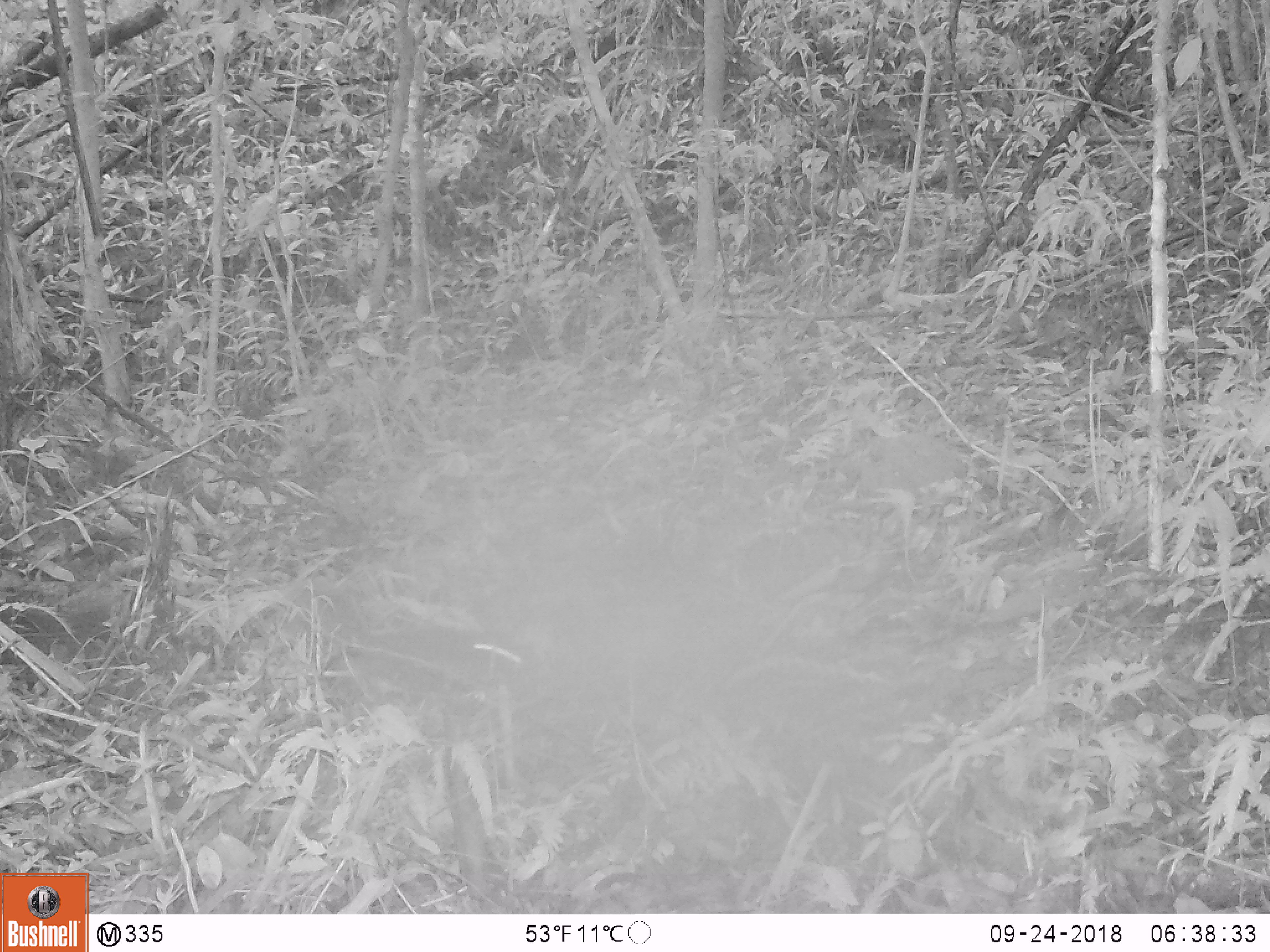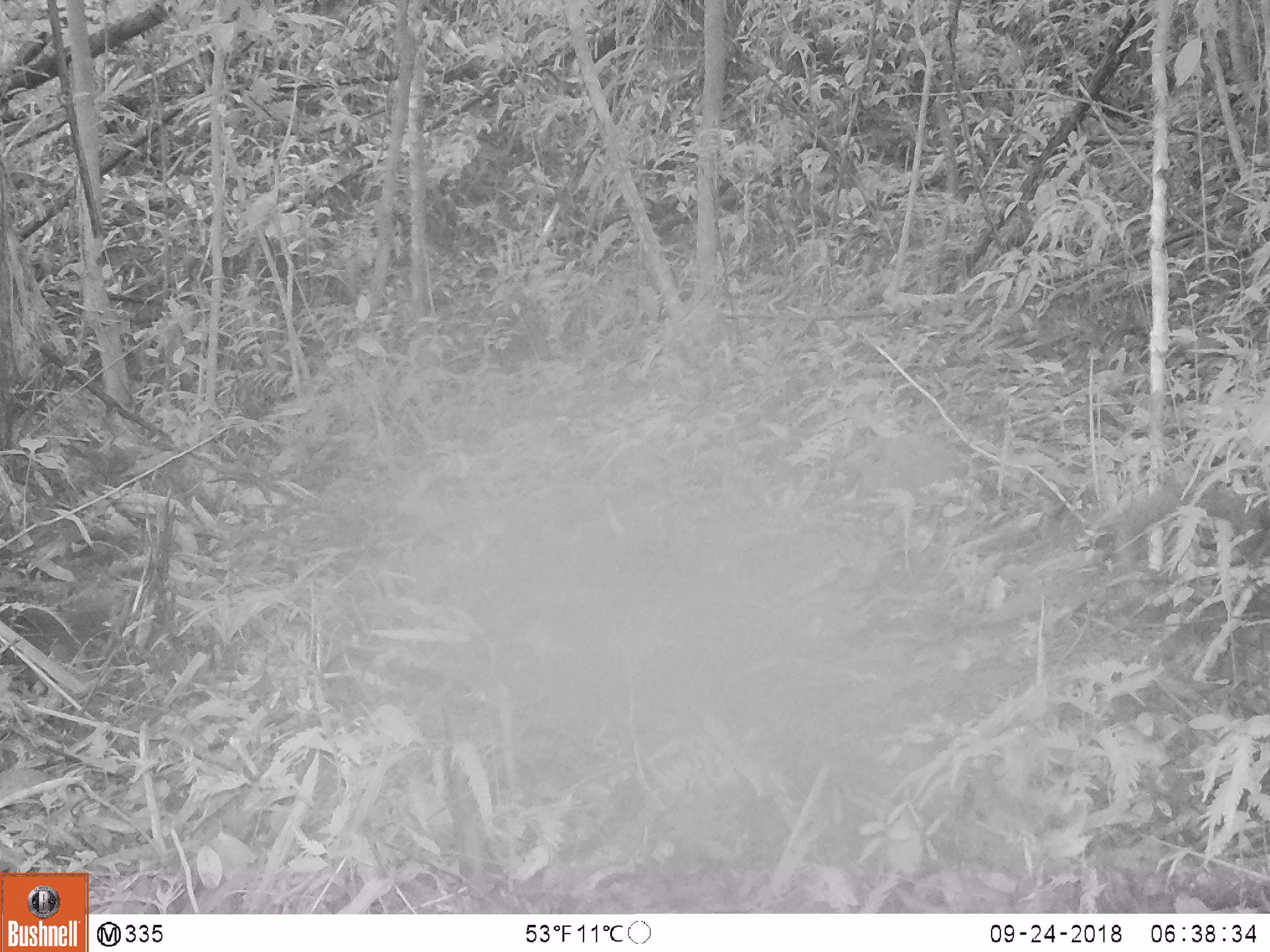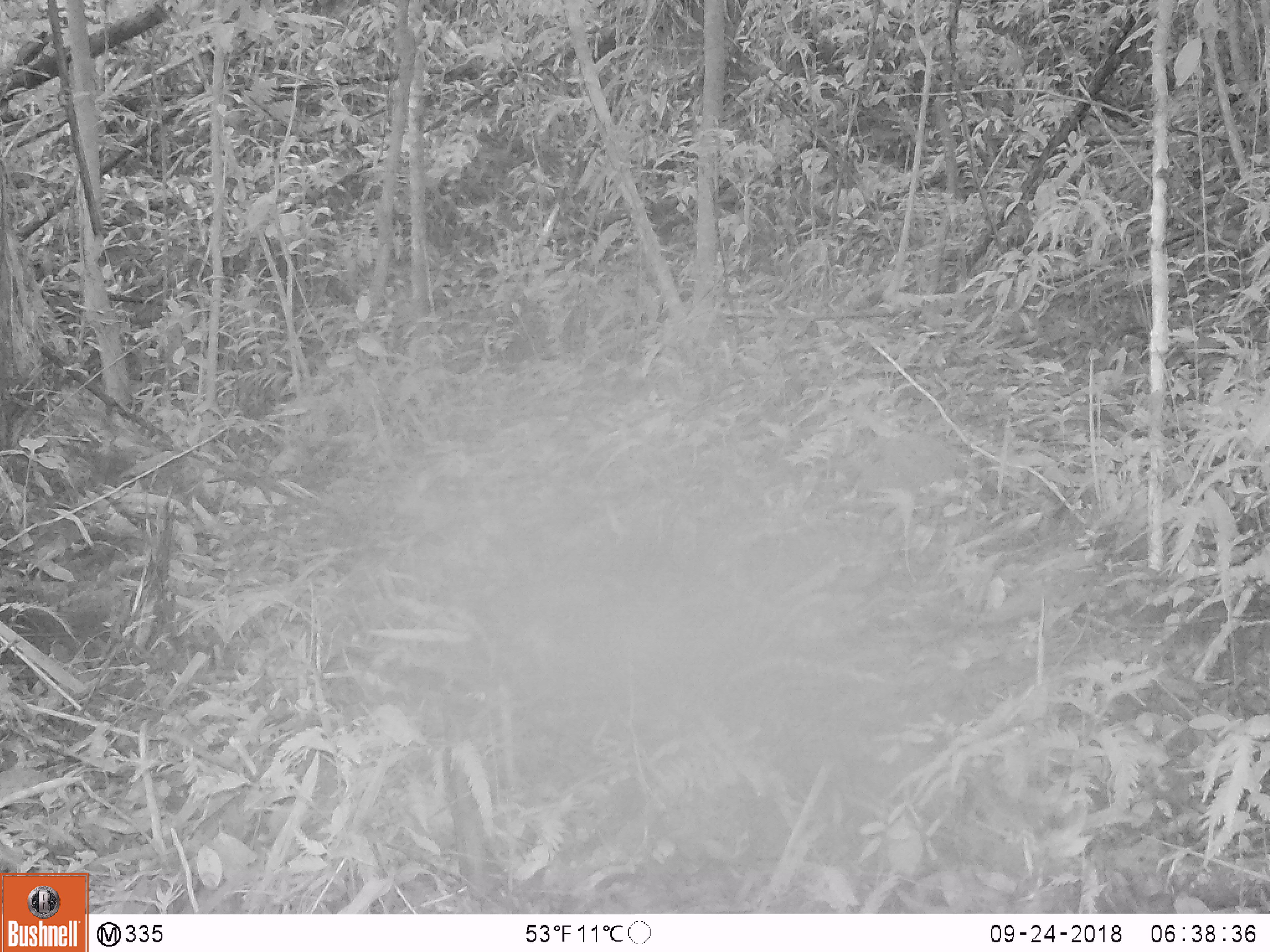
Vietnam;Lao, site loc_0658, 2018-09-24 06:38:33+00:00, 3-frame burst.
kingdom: Animalia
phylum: Chordata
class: Mammalia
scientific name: Mammalia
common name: mammal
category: unidentified small mammal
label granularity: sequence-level